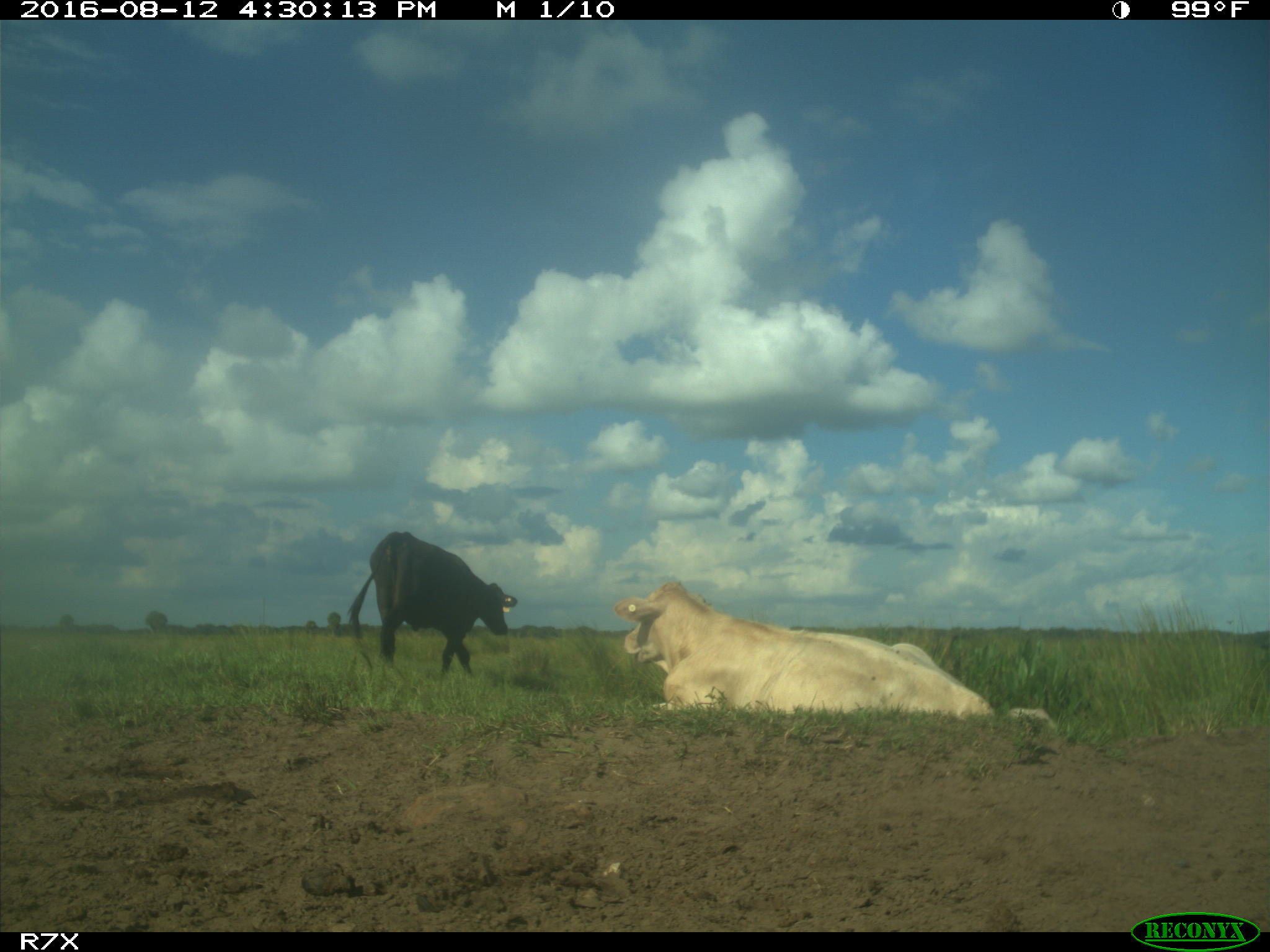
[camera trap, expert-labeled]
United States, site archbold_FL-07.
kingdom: Animalia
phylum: Chordata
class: Mammalia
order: Artiodactyla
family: Bovidae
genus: Bos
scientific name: Bos taurus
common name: domestic cow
Bos taurus (domestic cow).